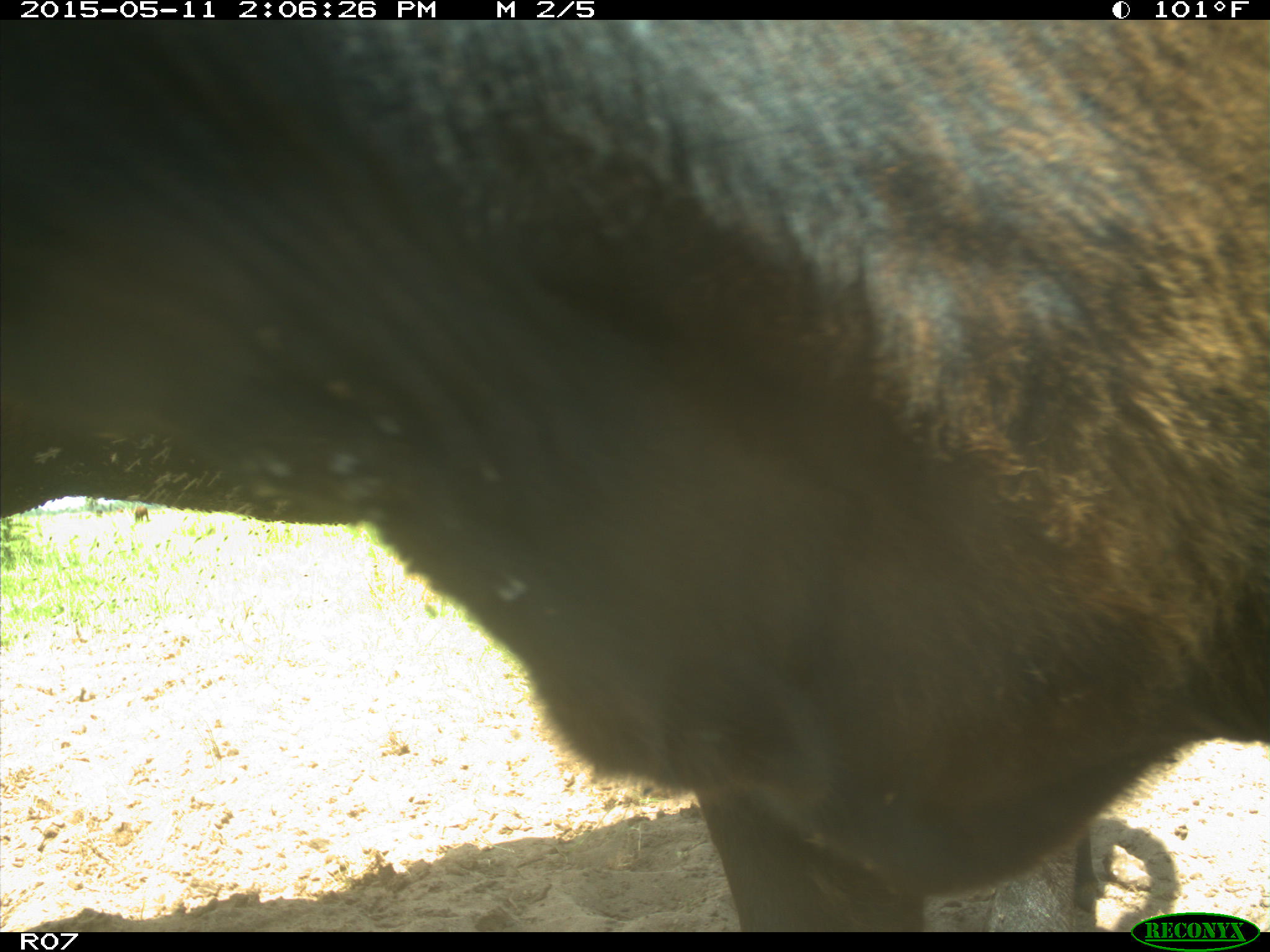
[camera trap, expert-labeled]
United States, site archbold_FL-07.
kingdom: Animalia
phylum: Chordata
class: Mammalia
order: Artiodactyla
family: Bovidae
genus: Bos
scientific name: Bos taurus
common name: domestic cow